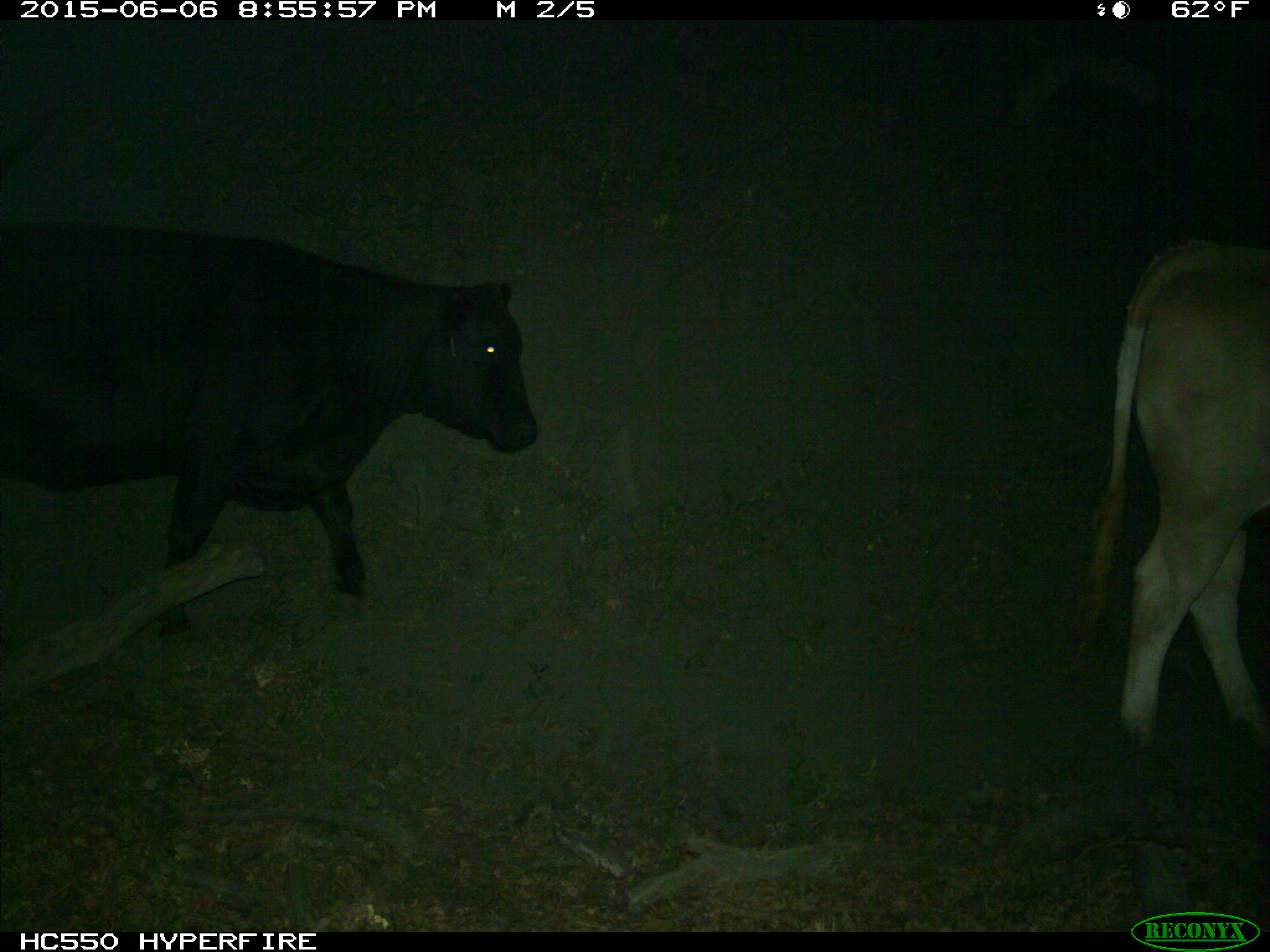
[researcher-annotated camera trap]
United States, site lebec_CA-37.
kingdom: Animalia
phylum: Chordata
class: Mammalia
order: Artiodactyla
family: Bovidae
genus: Bos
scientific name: Bos taurus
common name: domestic cow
Bos taurus (domestic cow).